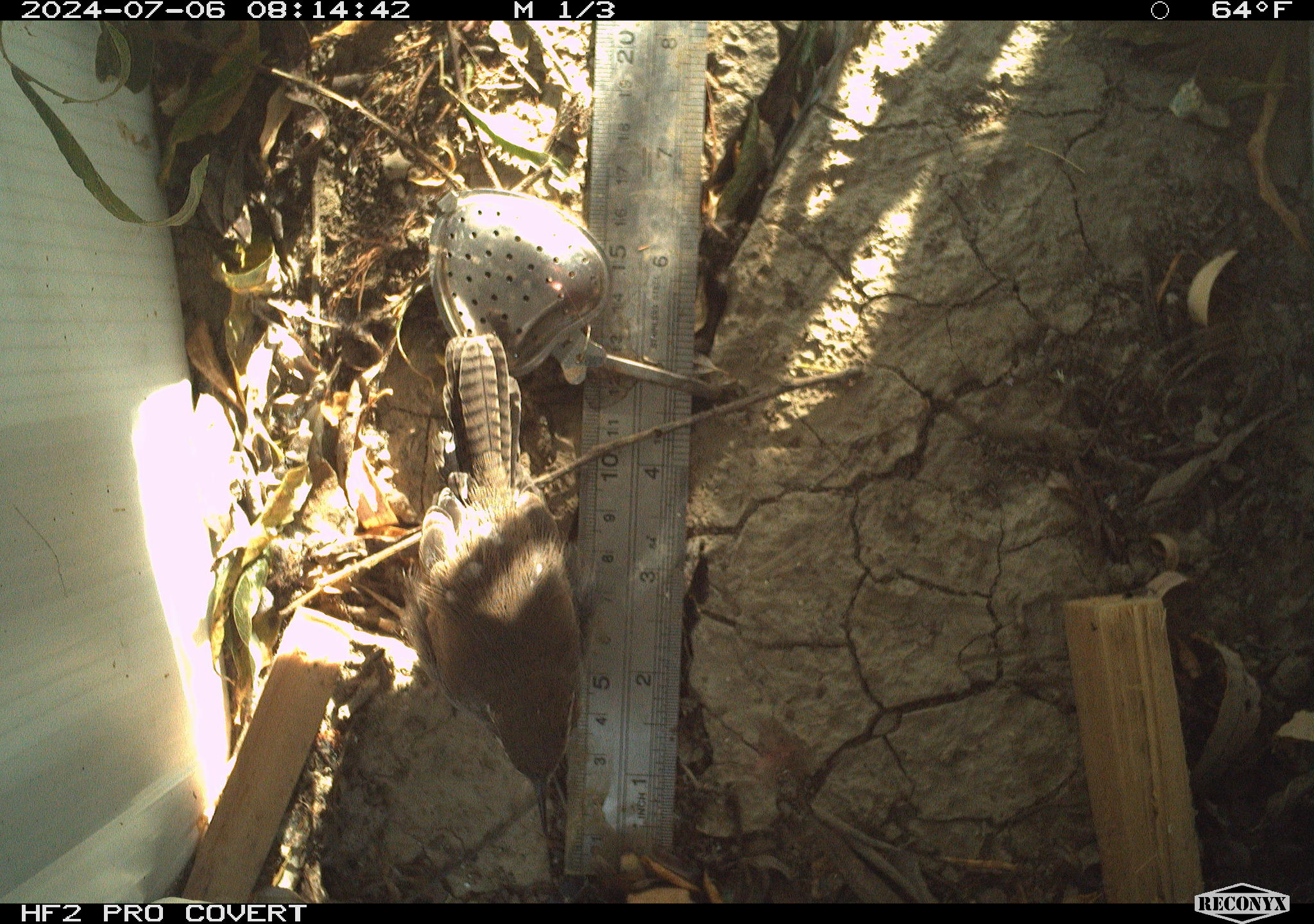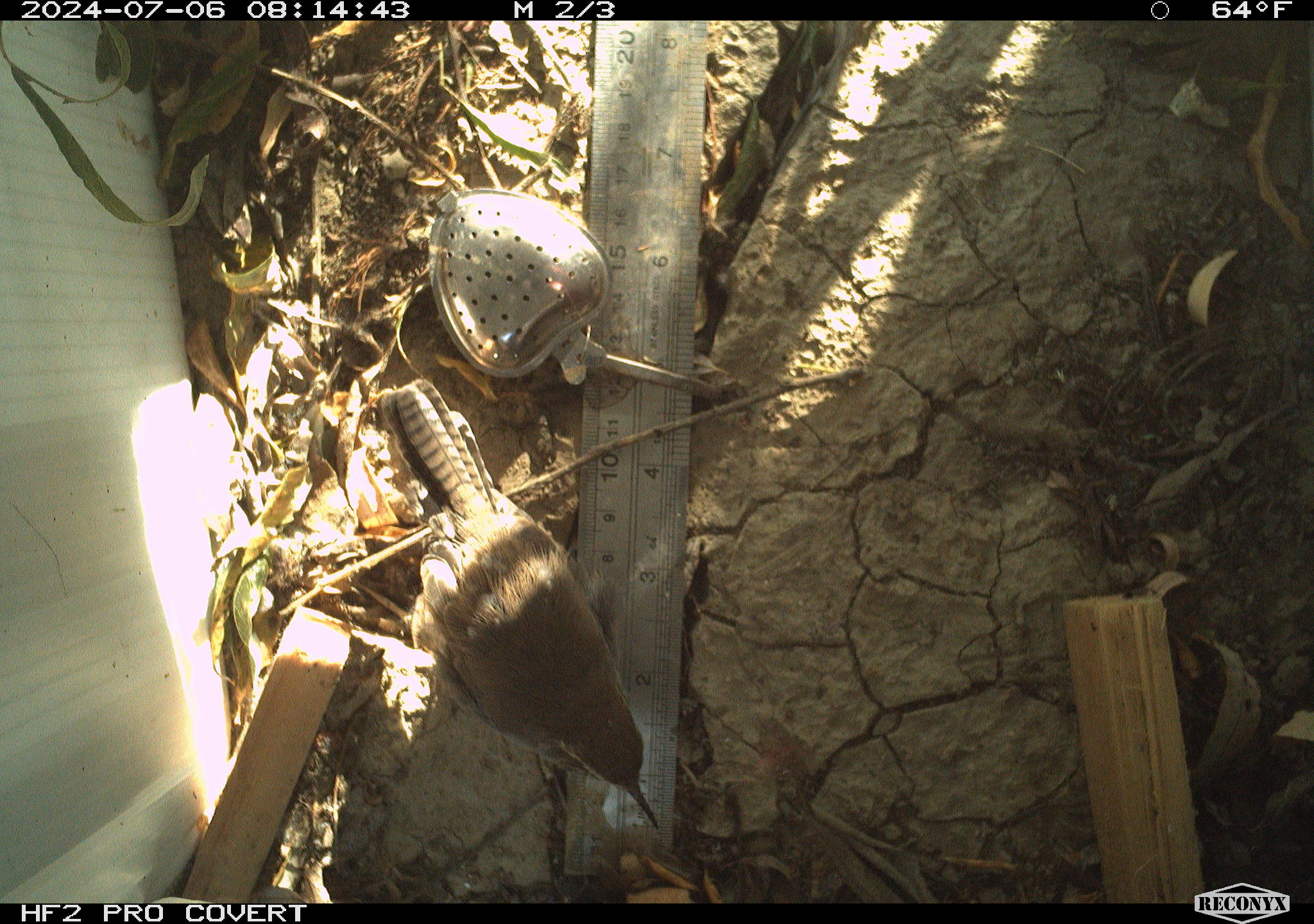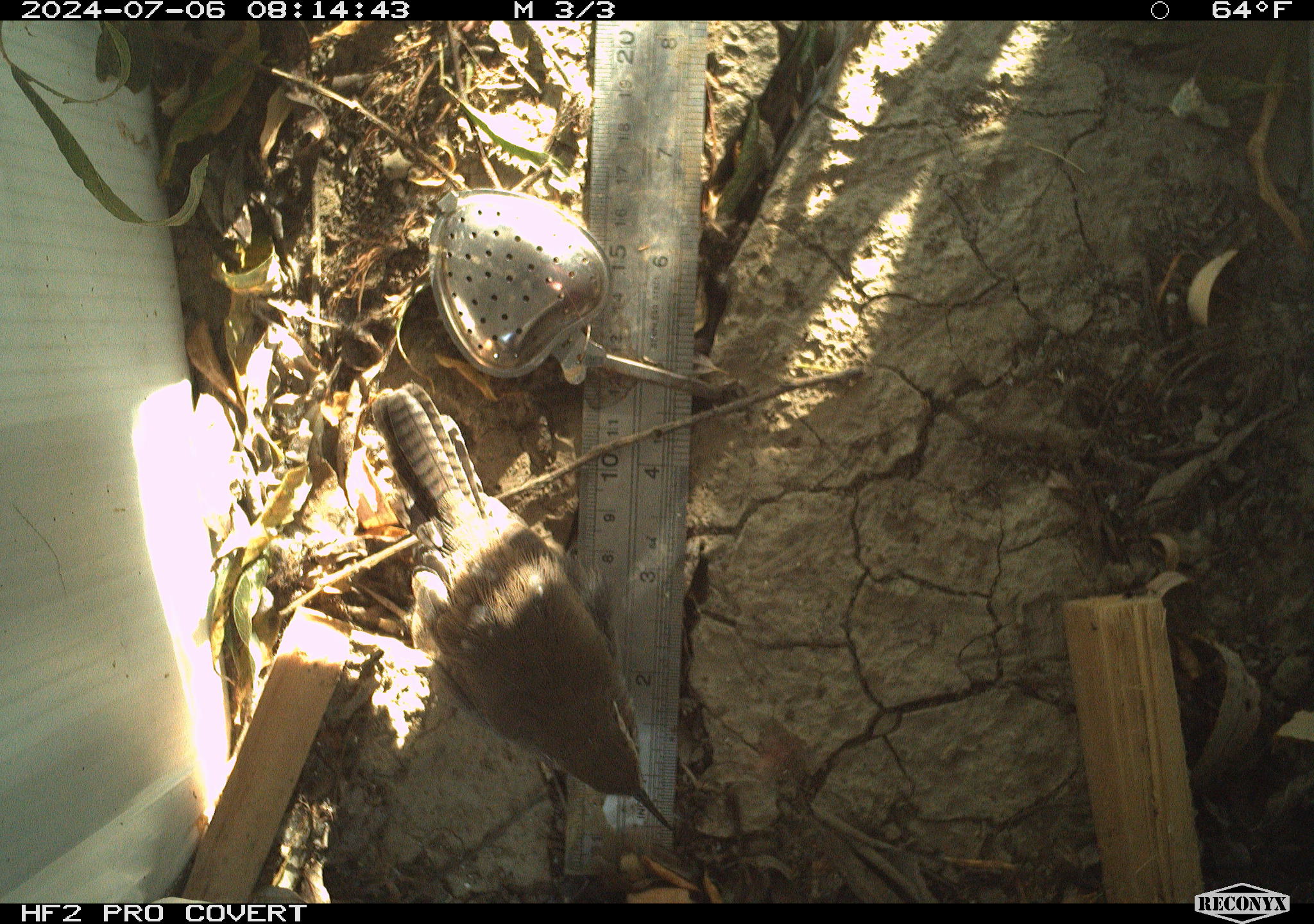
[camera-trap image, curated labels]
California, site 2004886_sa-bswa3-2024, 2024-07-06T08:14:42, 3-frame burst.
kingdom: Animalia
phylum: Chordata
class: Aves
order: Passeriformes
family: Troglodytidae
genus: Thryomanes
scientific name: Thryomanes bewickii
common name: bewick's wren